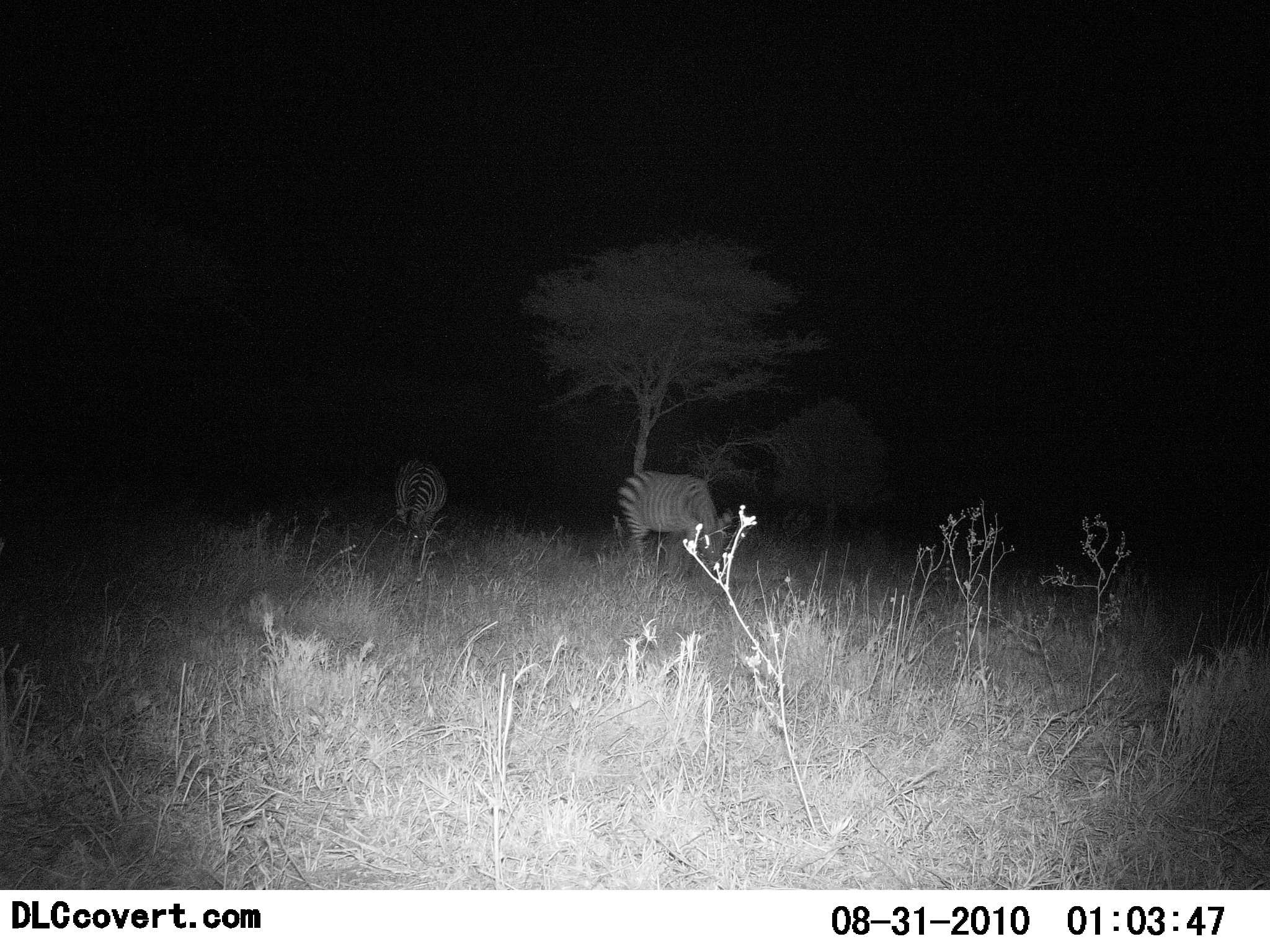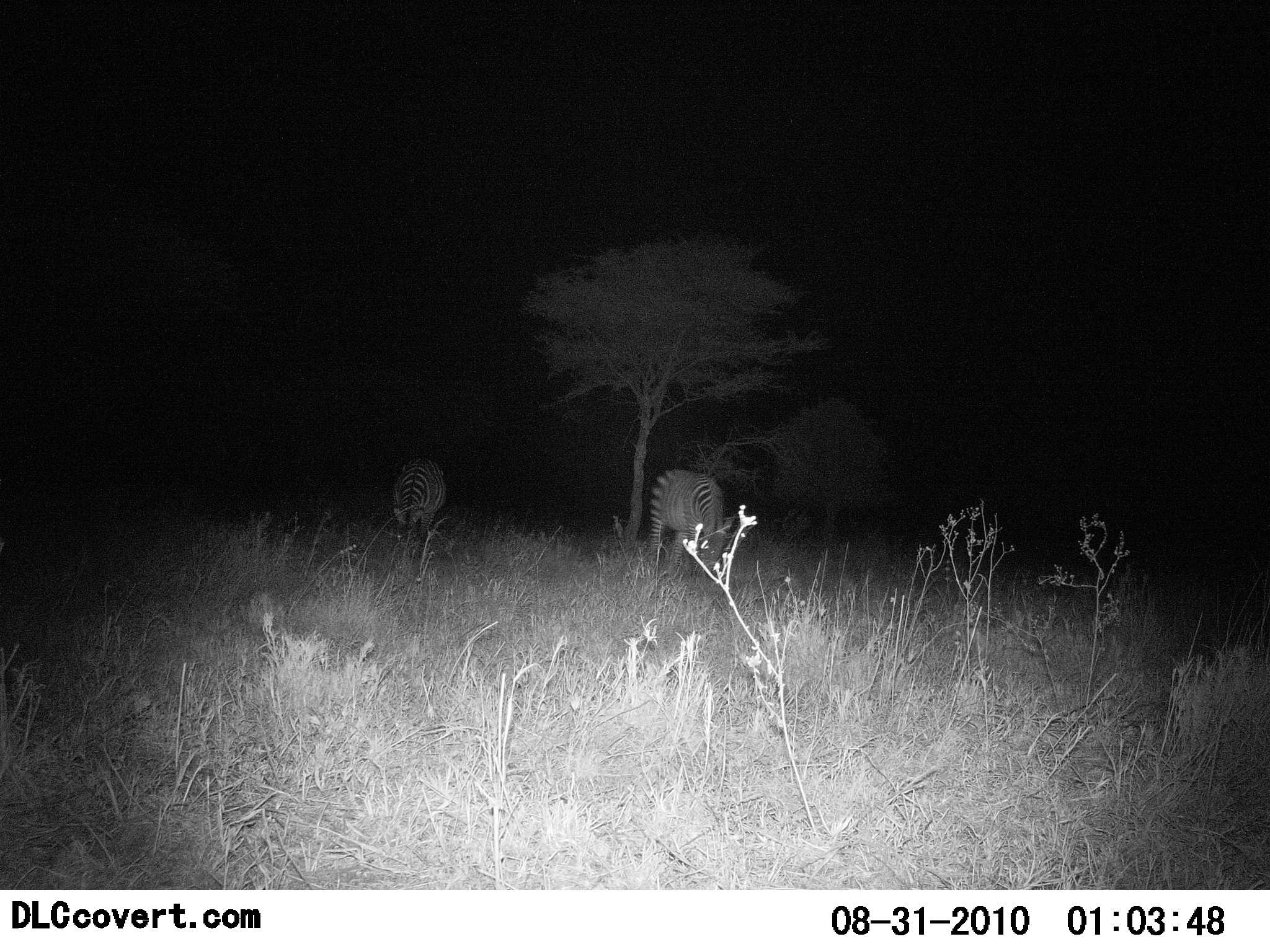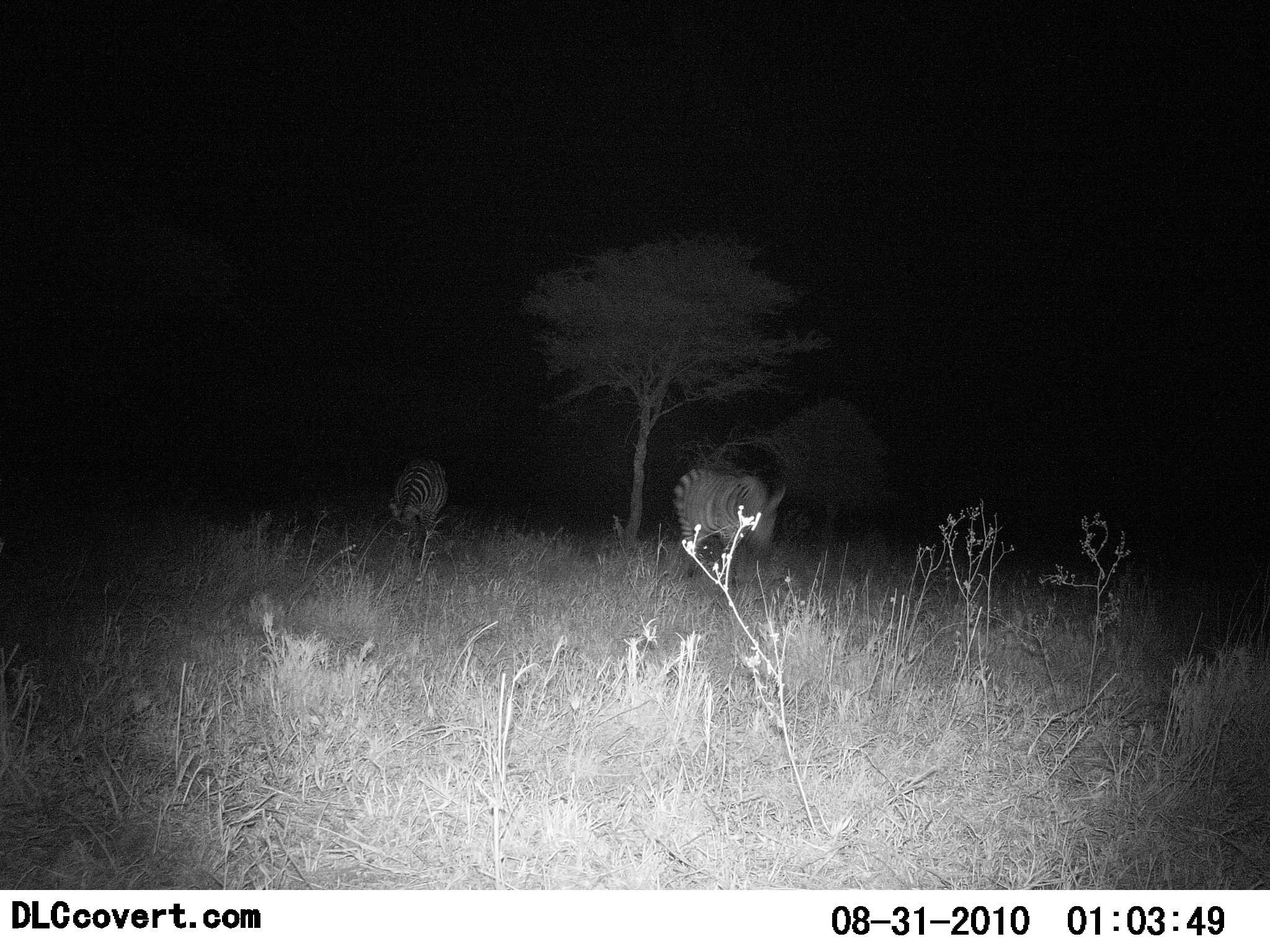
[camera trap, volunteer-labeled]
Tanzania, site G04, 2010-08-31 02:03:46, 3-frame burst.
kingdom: Animalia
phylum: Chordata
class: Mammalia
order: Perissodactyla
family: Equidae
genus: Equus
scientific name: Equus quagga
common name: plains zebra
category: zebra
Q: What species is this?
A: Zebra (plains zebra) (Equus quagga).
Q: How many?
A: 2.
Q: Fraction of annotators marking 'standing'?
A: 8%.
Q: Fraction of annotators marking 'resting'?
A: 0%.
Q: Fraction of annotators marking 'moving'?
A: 25%.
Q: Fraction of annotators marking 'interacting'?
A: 0%.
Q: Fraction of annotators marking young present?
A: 0%.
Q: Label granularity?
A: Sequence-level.